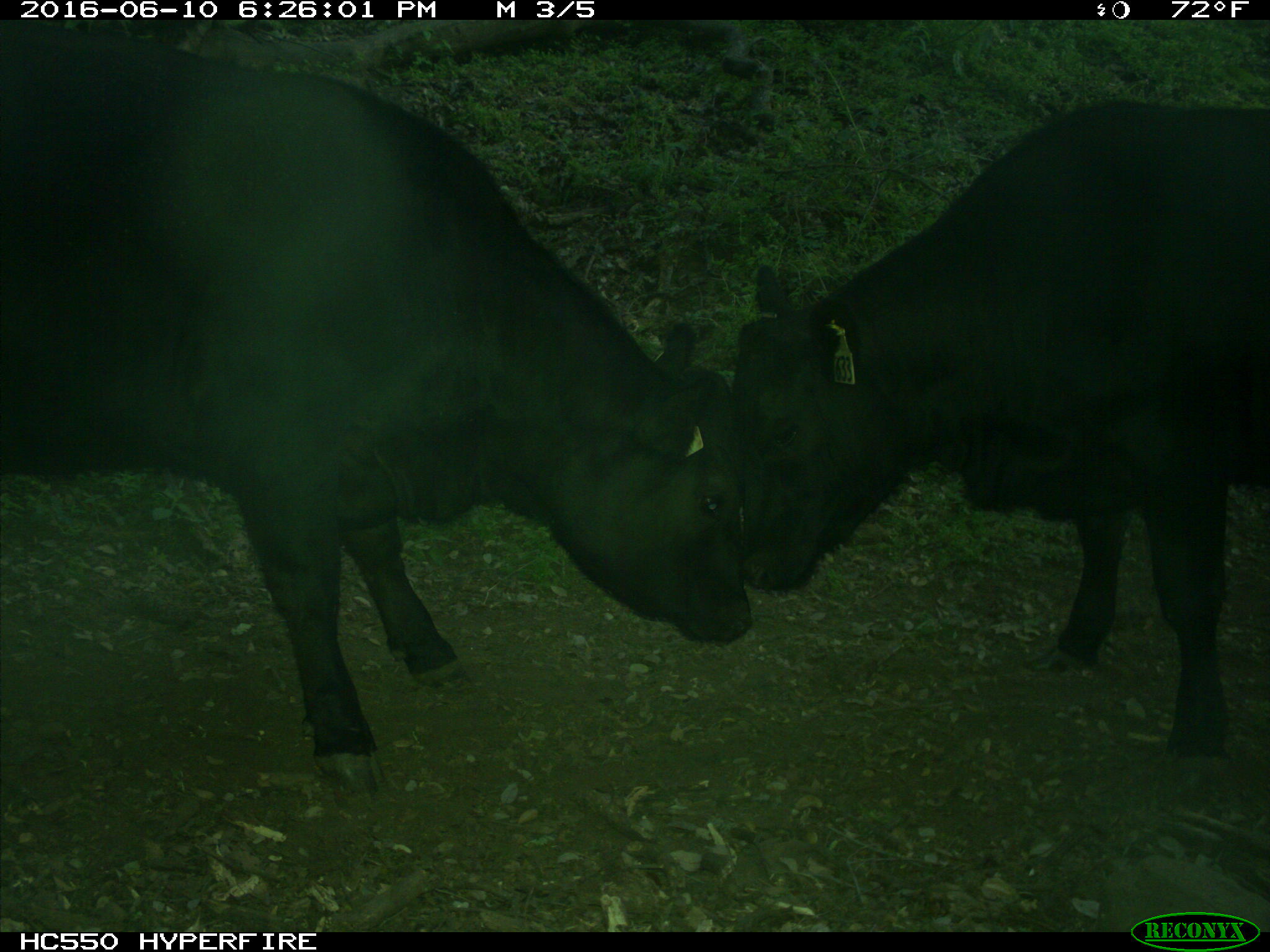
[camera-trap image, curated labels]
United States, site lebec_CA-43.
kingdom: Animalia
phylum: Chordata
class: Mammalia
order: Artiodactyla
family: Bovidae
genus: Bos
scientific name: Bos taurus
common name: domestic cow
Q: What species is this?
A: Bos taurus (domestic cow).